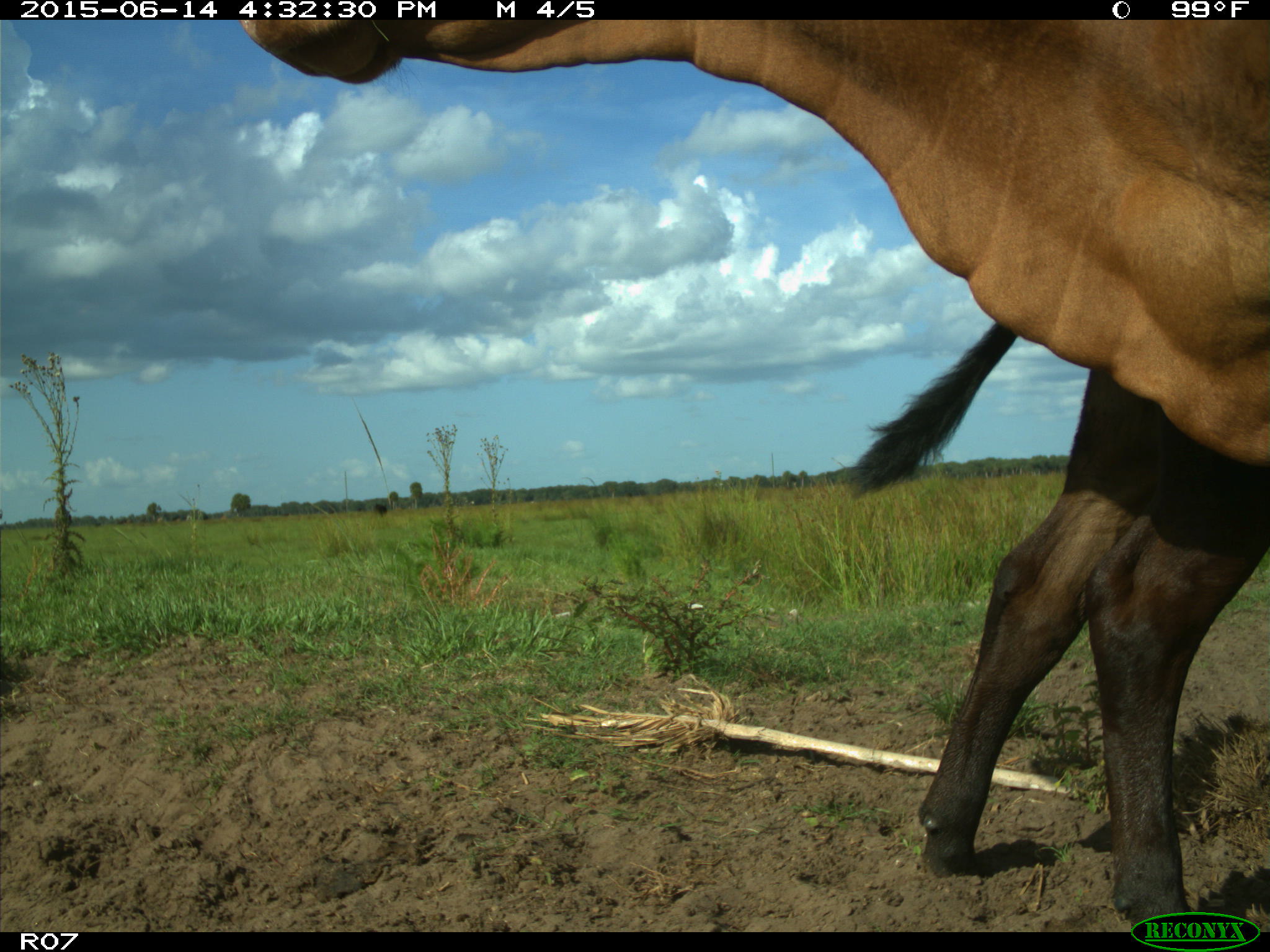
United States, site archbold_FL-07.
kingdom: Animalia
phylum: Chordata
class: Mammalia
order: Artiodactyla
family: Bovidae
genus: Bos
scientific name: Bos taurus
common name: domestic cow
Bos taurus (domestic cow).